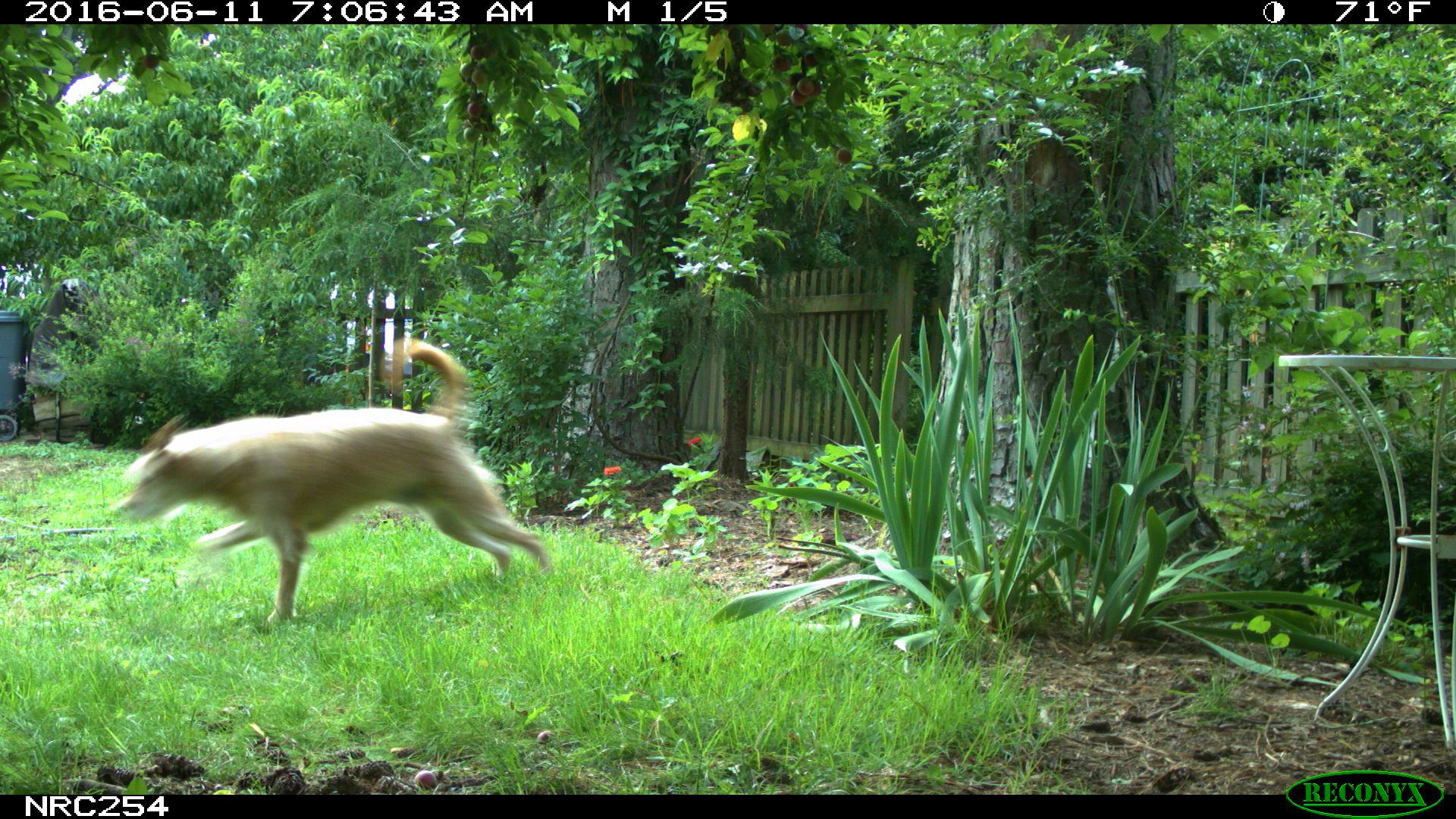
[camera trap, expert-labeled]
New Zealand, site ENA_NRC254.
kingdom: Animalia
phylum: Chordata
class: Mammalia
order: Carnivora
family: Canidae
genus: Canis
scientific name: Canis familiaris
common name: domestic dog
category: dog